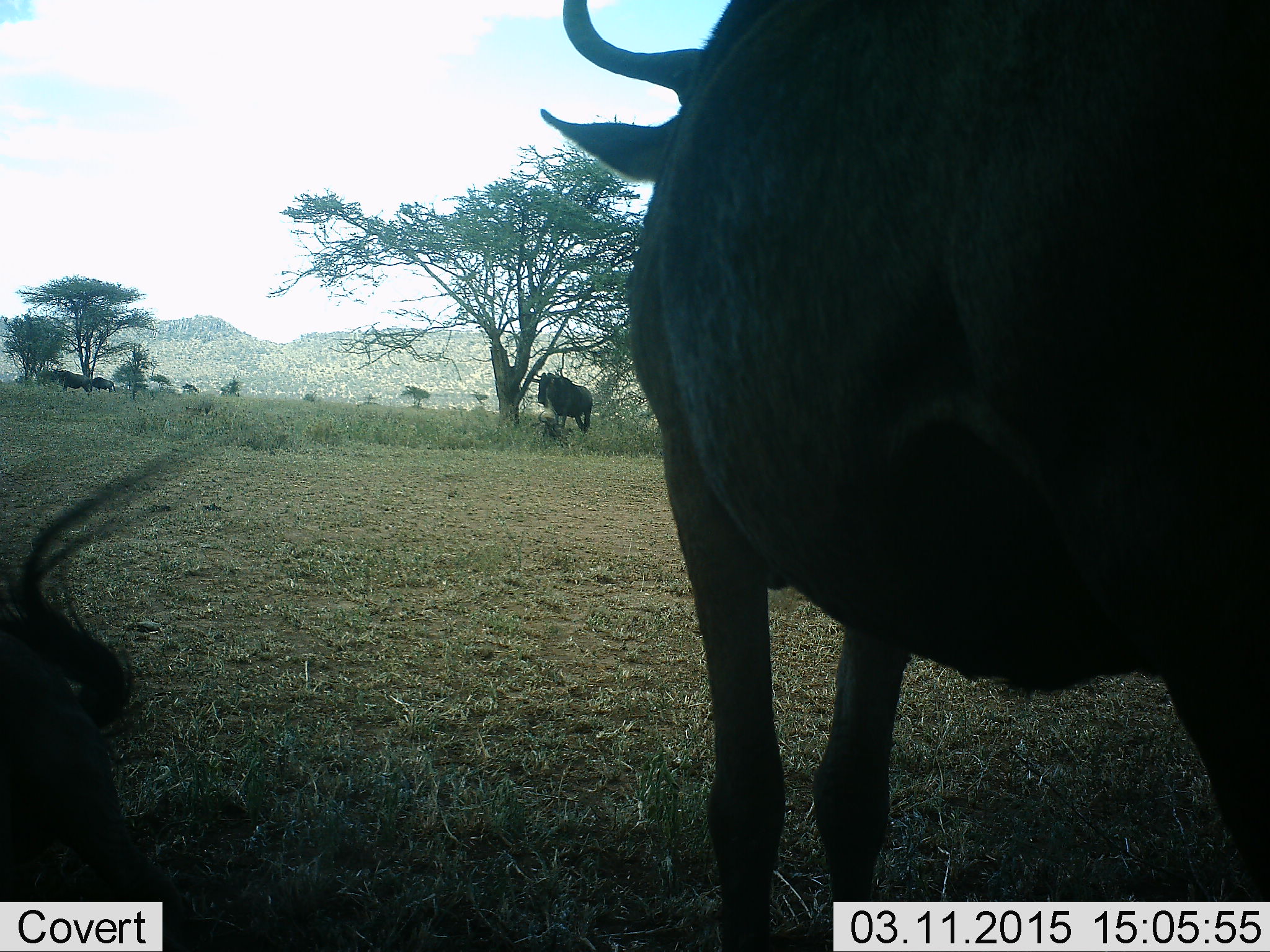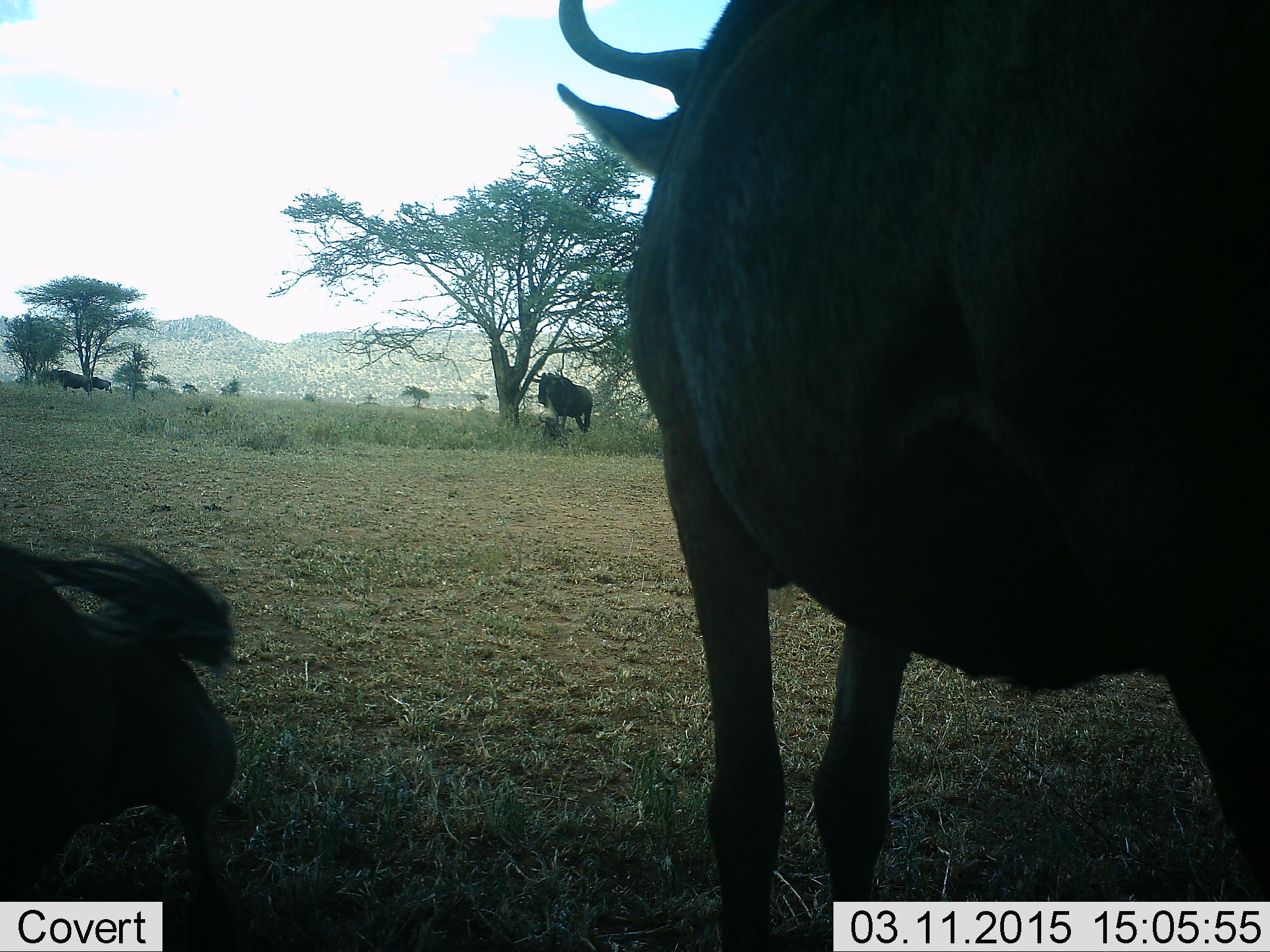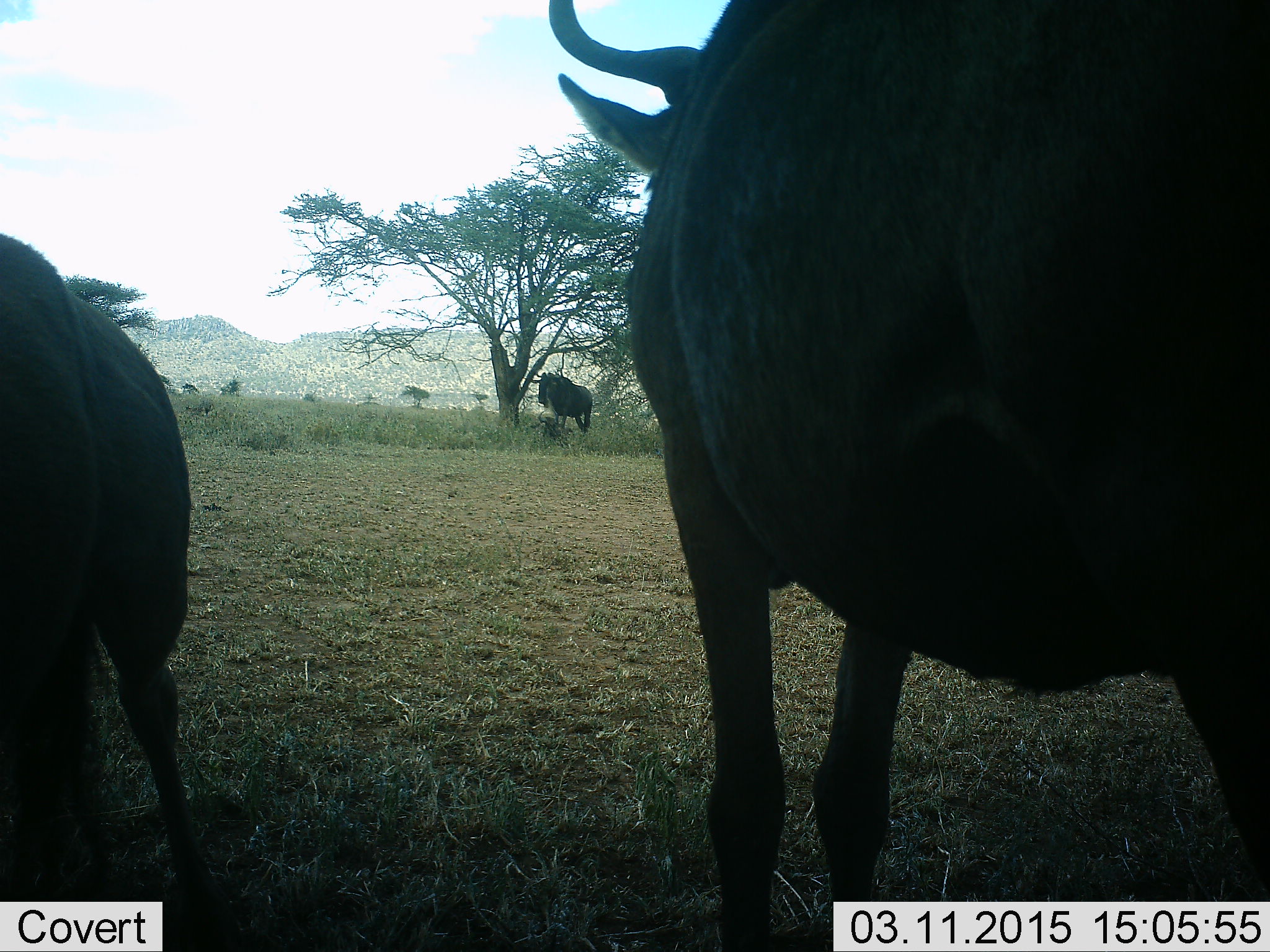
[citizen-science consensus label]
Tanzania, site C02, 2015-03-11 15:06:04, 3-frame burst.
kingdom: Animalia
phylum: Chordata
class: Mammalia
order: Artiodactyla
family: Bovidae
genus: Connochaetes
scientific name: Connochaetes taurinus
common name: blue wildebeest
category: wildebeest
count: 3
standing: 100%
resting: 40%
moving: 20%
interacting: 0%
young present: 0%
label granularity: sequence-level